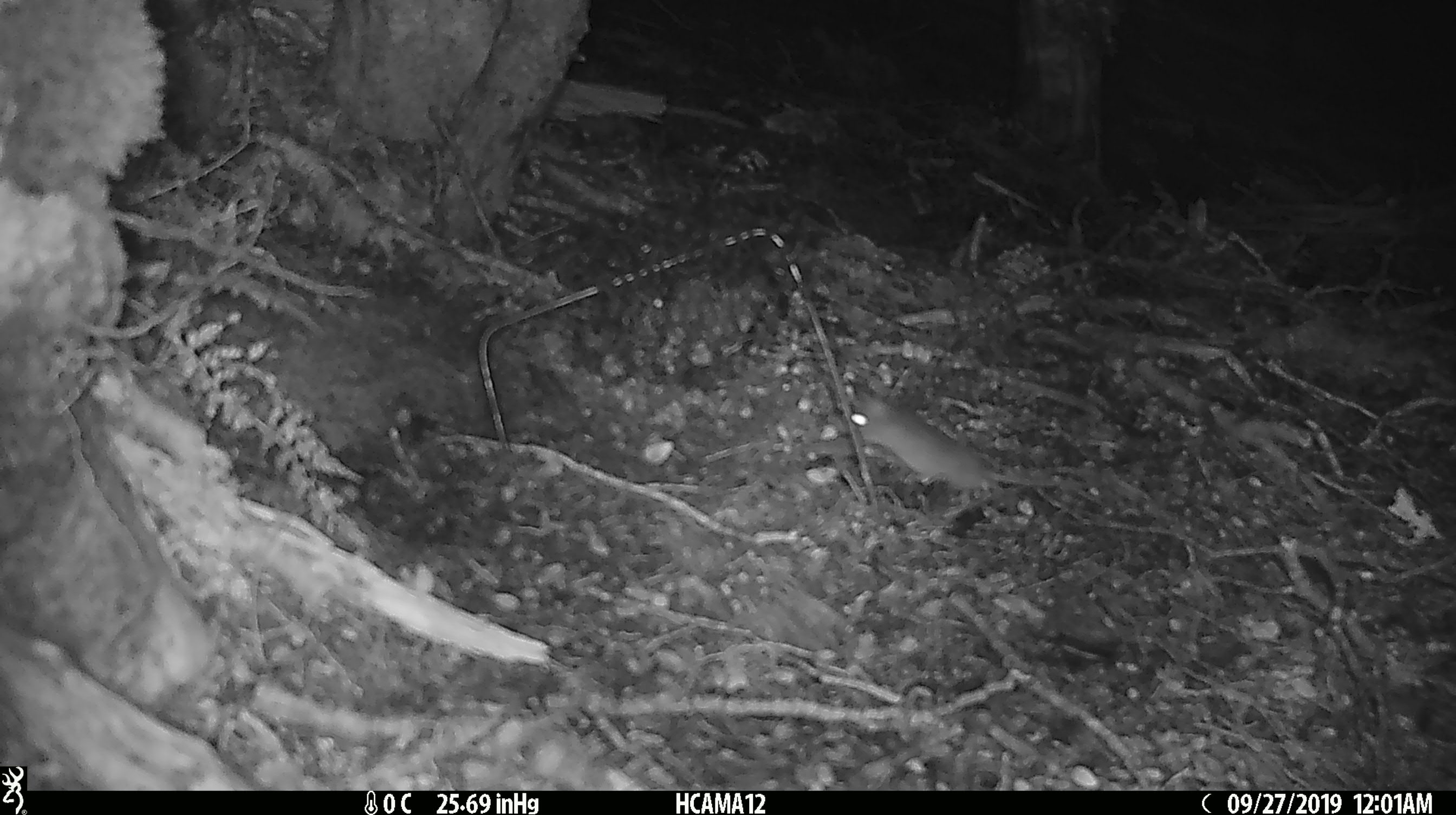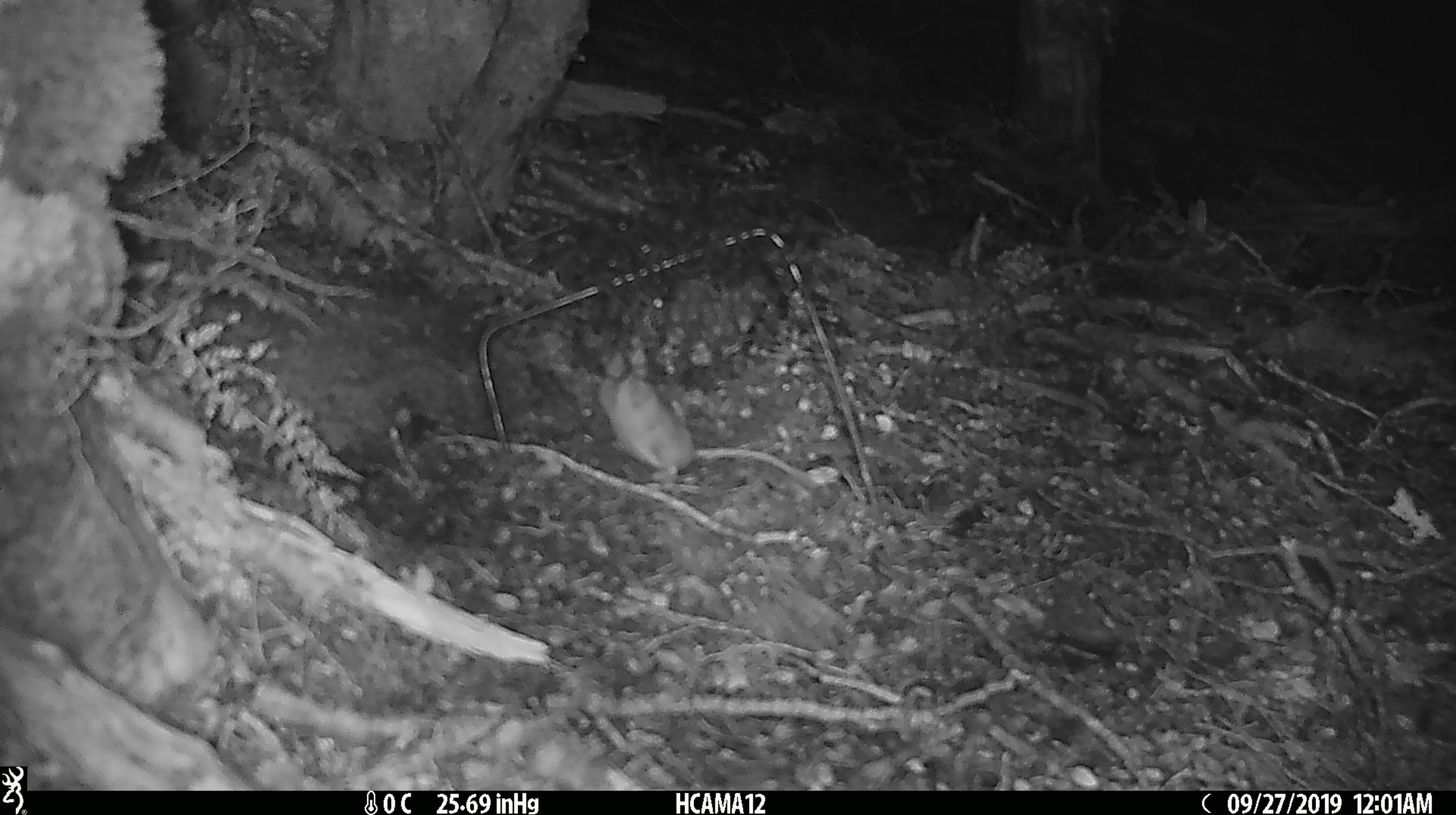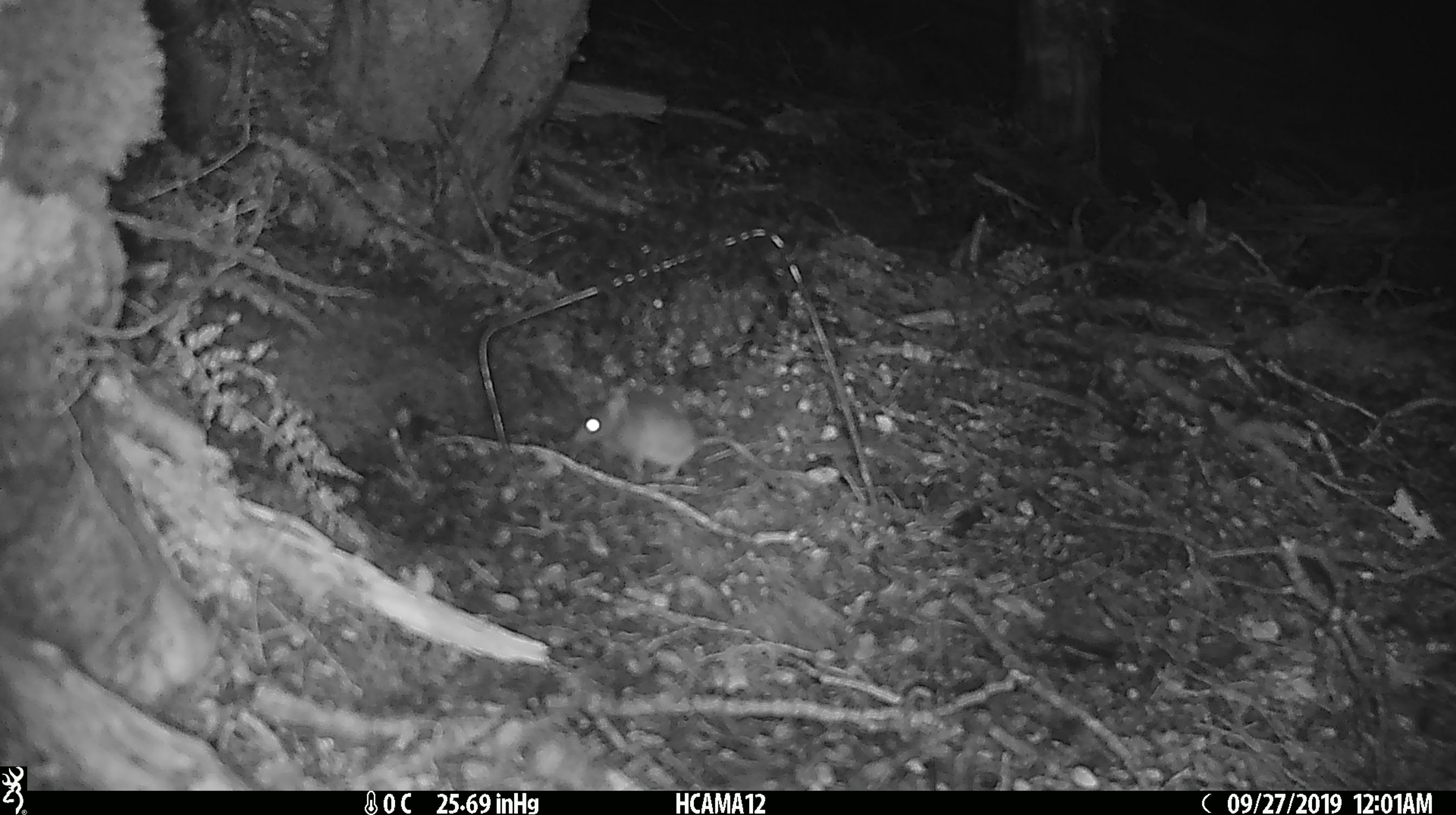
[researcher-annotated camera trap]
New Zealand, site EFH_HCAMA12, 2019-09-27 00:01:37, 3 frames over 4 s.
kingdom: Animalia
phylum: Chordata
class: Mammalia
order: Rodentia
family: Muridae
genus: Mus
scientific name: Mus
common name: mouse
Mouse (Mus).